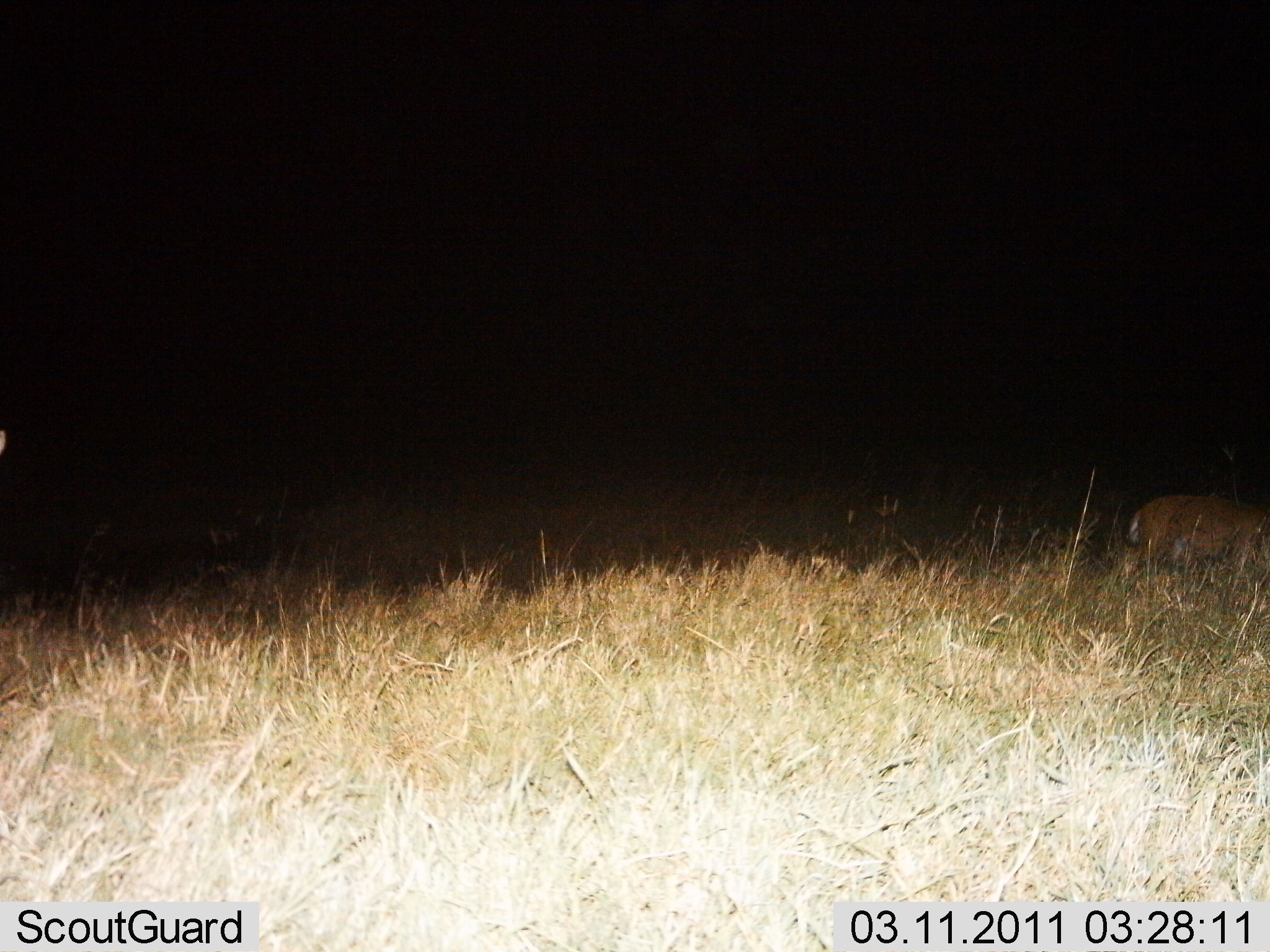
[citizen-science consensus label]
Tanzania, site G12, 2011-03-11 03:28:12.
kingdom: Animalia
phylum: Chordata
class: Mammalia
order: Artiodactyla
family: Bovidae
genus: Tragelaphus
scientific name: Tragelaphus scriptus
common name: bushbuck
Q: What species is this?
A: Bushbuck (Tragelaphus scriptus).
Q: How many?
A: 1.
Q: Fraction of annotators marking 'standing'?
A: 0%.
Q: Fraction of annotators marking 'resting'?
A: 0%.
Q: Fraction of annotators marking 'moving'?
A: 100%.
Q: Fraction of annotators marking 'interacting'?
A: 0%.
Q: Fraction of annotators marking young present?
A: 0%.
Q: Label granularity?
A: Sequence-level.